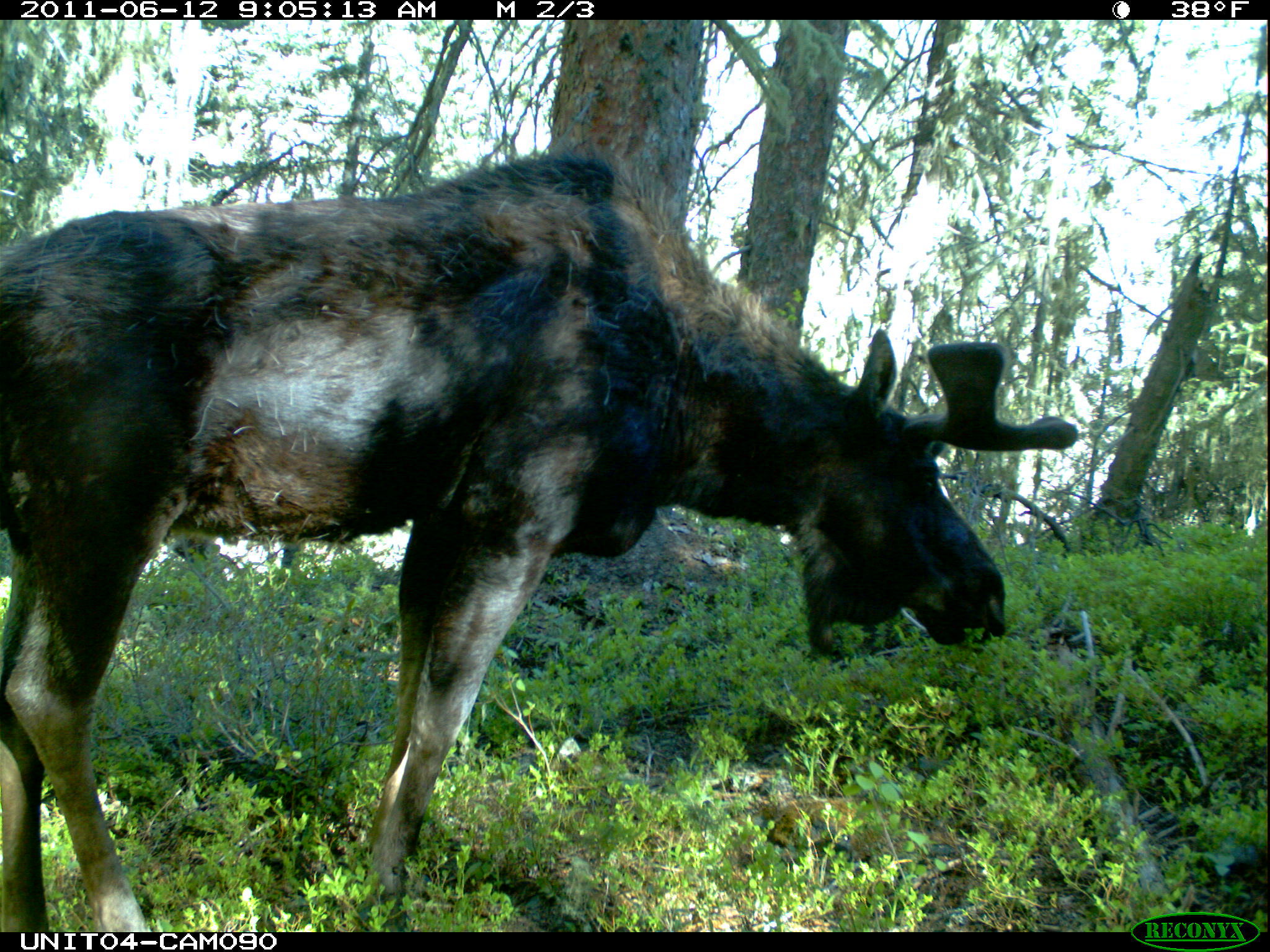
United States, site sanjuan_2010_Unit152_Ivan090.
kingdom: Animalia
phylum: Chordata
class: Mammalia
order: Artiodactyla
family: Cervidae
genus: Alces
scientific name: Alces alces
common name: moose